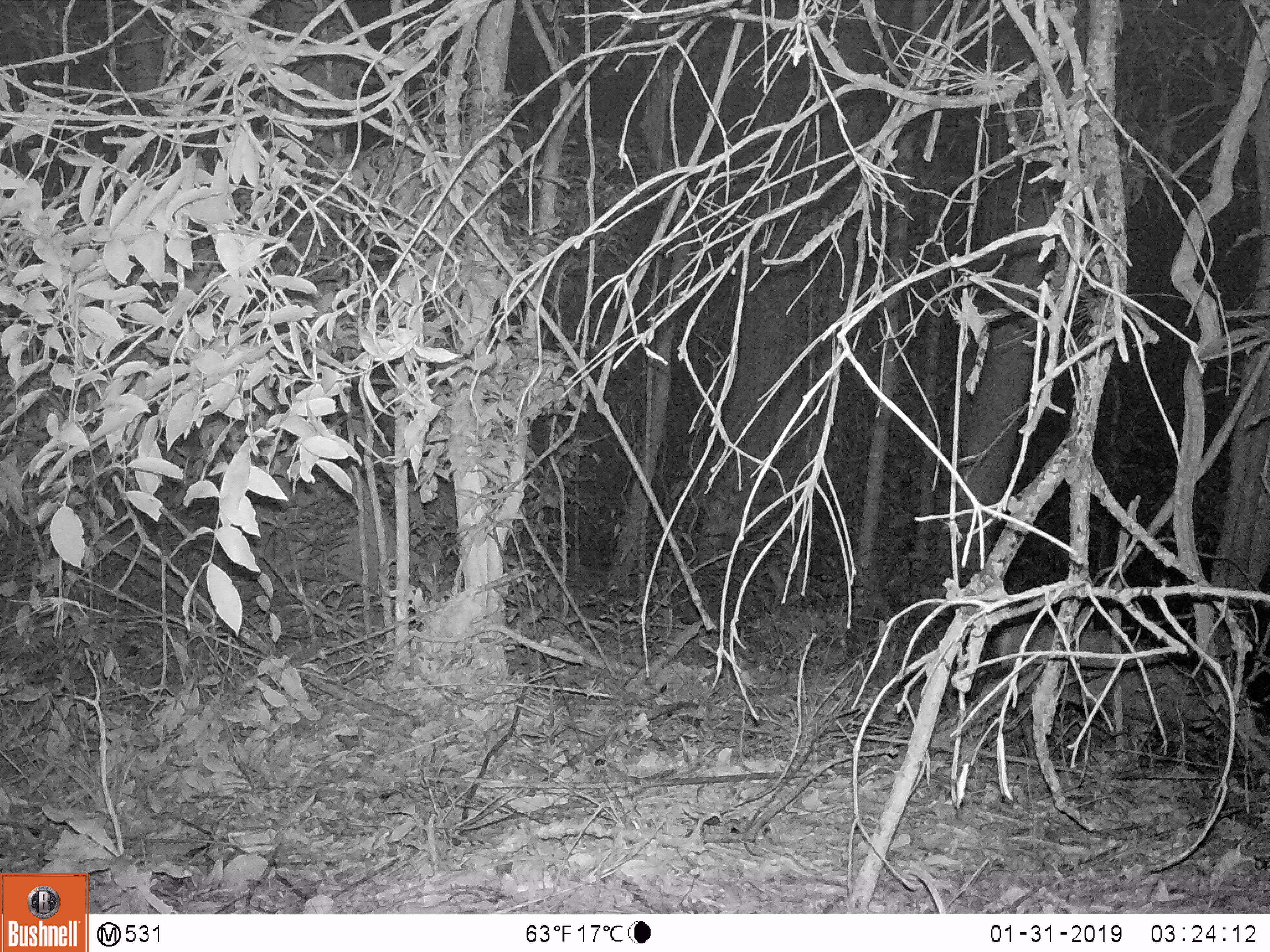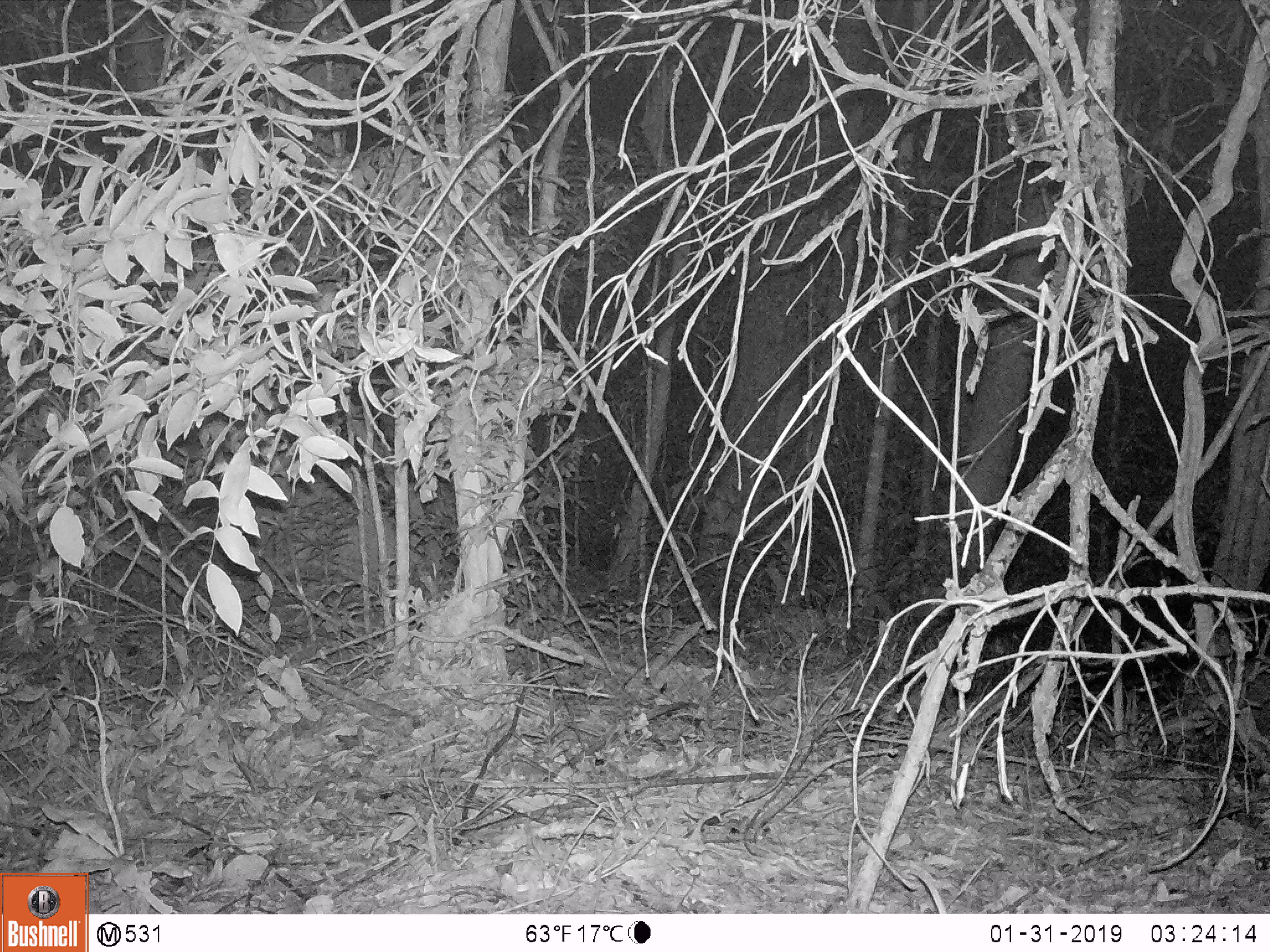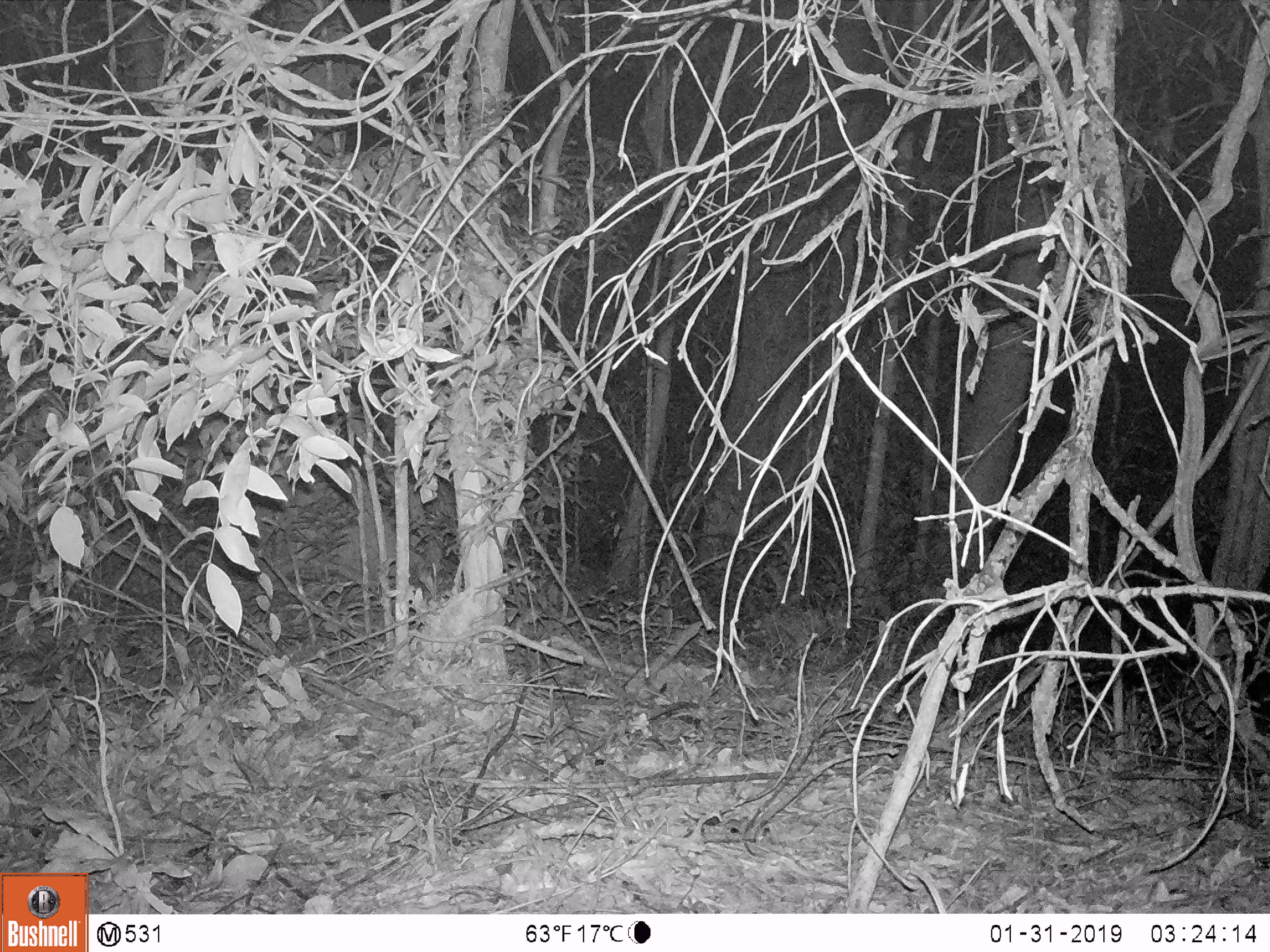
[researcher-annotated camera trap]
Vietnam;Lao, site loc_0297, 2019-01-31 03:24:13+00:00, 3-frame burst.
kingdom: Animalia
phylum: Chordata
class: Mammalia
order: Artiodactyla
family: Cervidae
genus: Muntiacus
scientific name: Muntiacus rooseveltorum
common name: roosevelt's muntjac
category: roosevelts muntjac group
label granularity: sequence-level